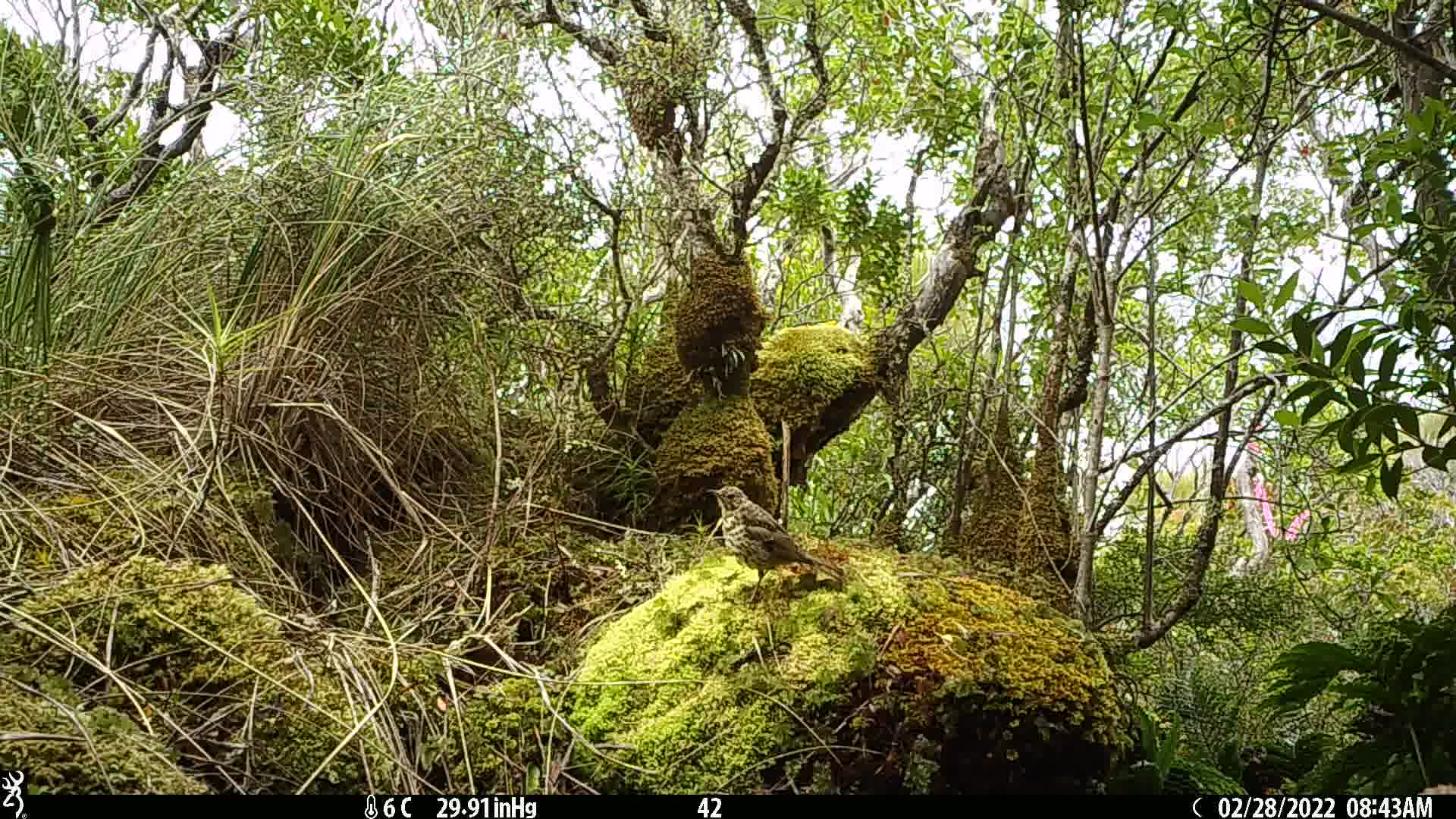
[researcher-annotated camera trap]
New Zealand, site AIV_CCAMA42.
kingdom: Animalia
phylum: Chordata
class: Aves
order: Passeriformes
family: Turdidae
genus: Turdus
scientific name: Turdus philomelos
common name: song thrush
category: thrush